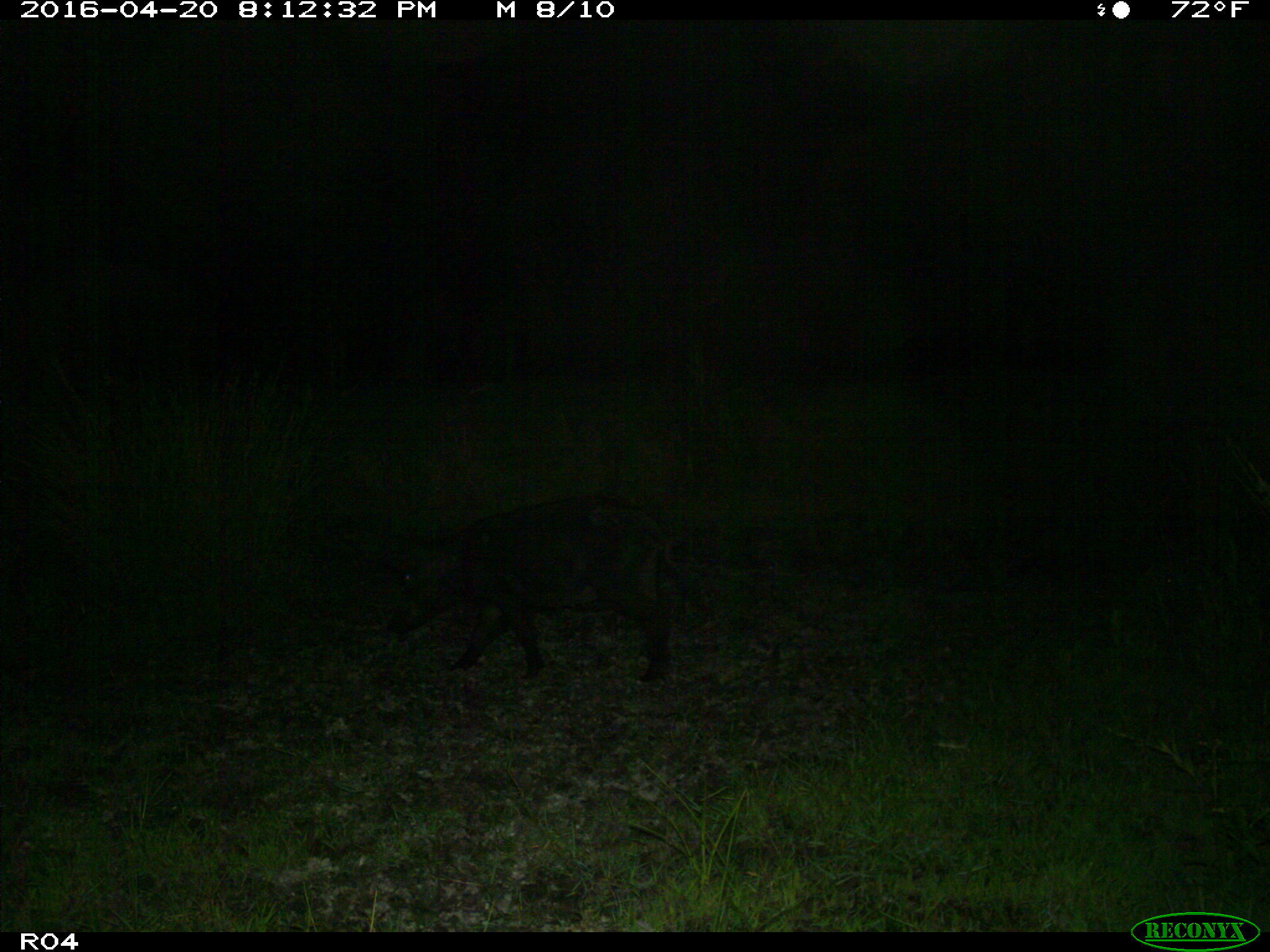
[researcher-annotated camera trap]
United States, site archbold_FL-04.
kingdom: Animalia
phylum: Chordata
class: Mammalia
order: Artiodactyla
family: Suidae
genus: Sus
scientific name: Sus scrofa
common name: wild boar